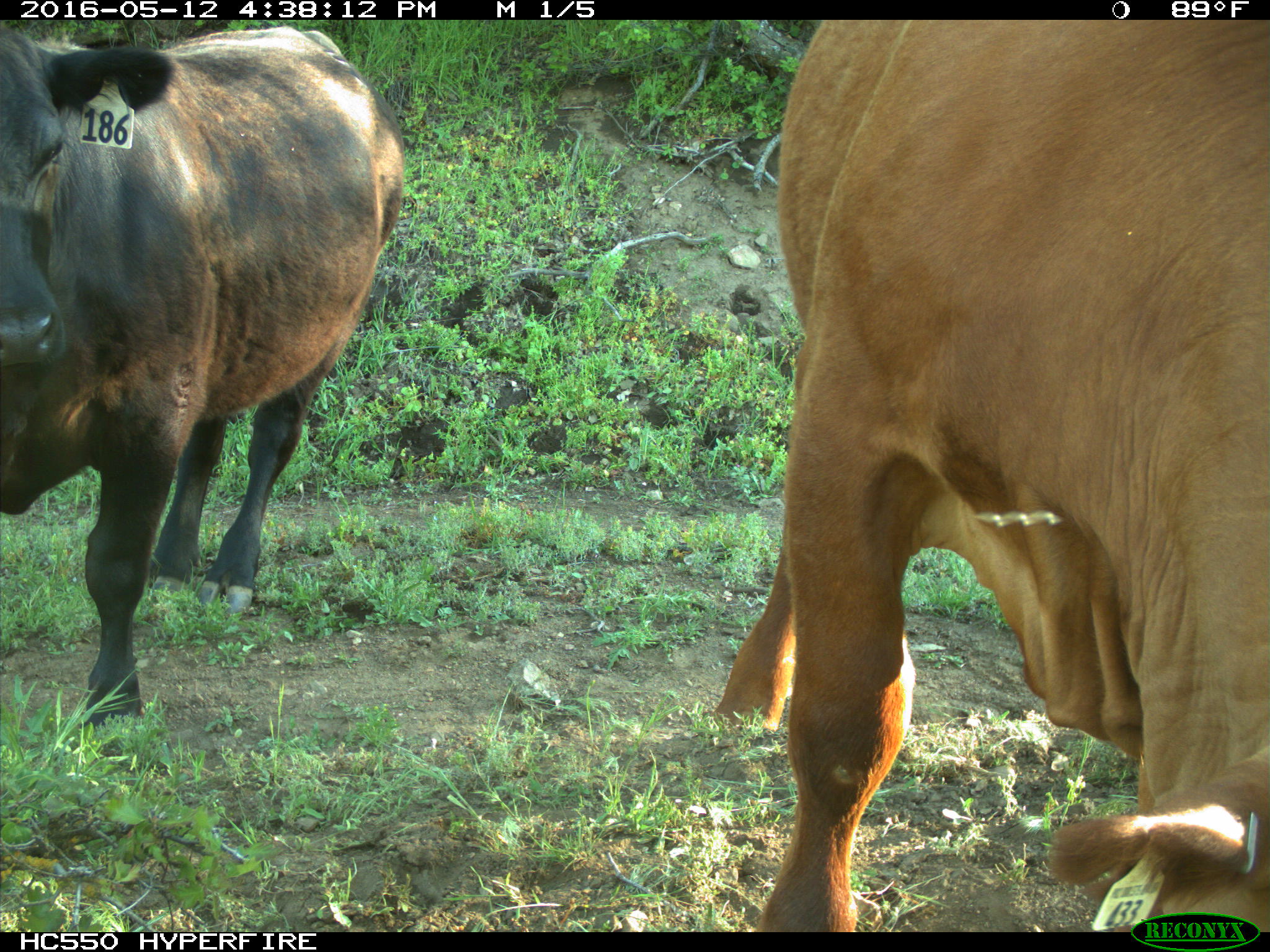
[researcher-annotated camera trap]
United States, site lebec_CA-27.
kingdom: Animalia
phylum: Chordata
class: Mammalia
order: Artiodactyla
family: Bovidae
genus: Bos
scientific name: Bos taurus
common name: domestic cow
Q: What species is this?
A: Bos taurus (domestic cow).